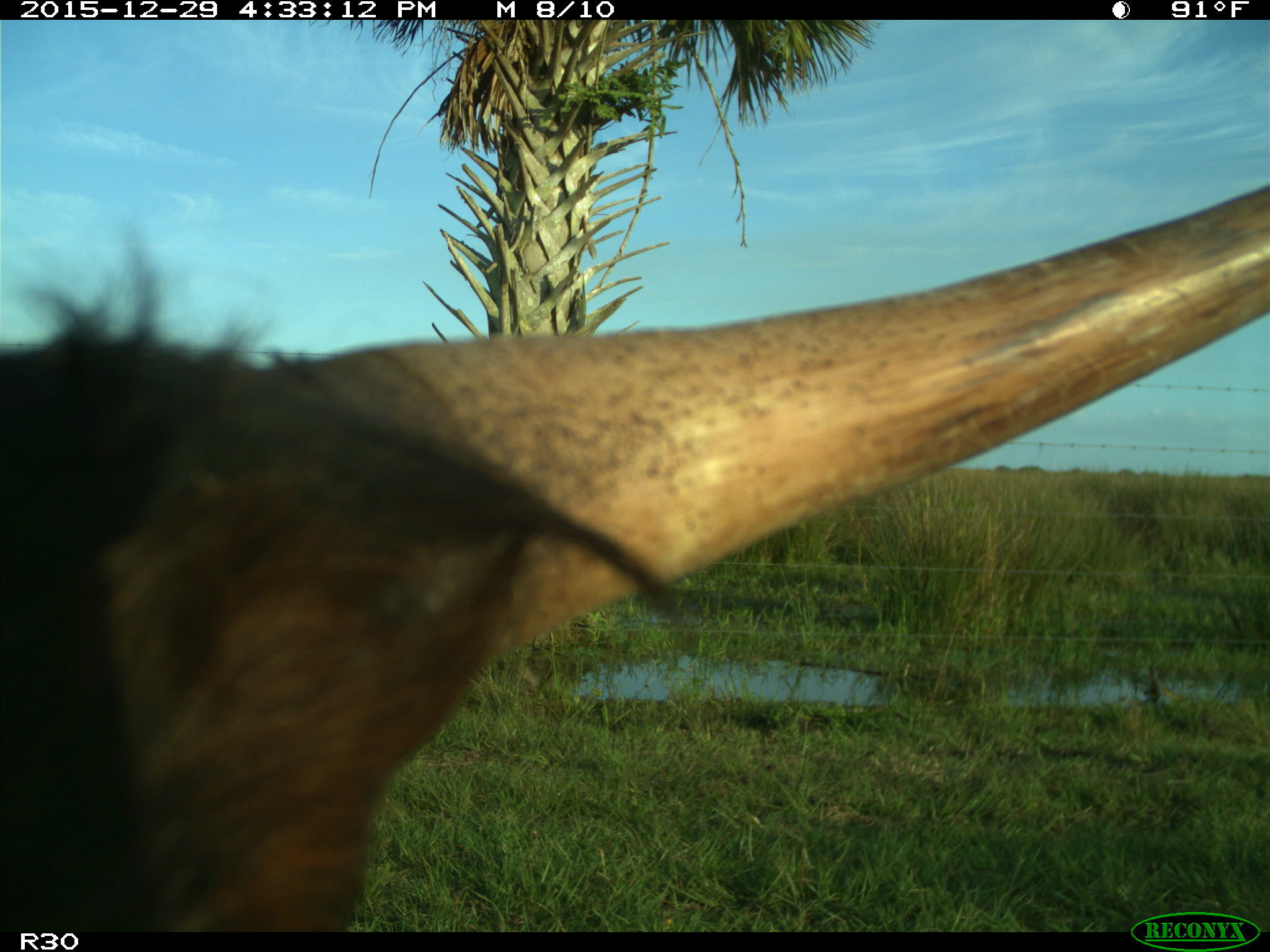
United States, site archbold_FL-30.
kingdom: Animalia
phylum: Chordata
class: Mammalia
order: Artiodactyla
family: Bovidae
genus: Bos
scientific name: Bos taurus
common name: domestic cow